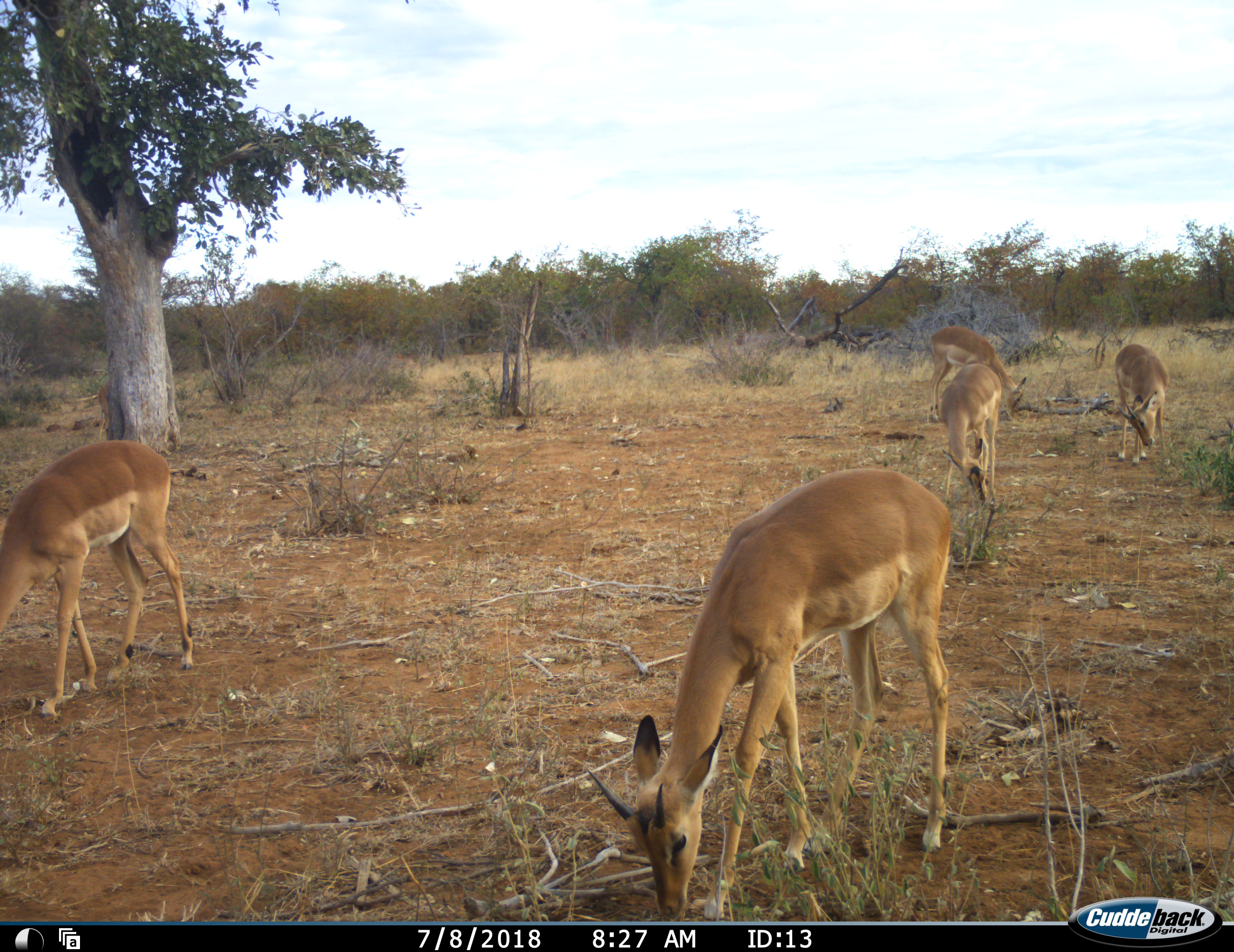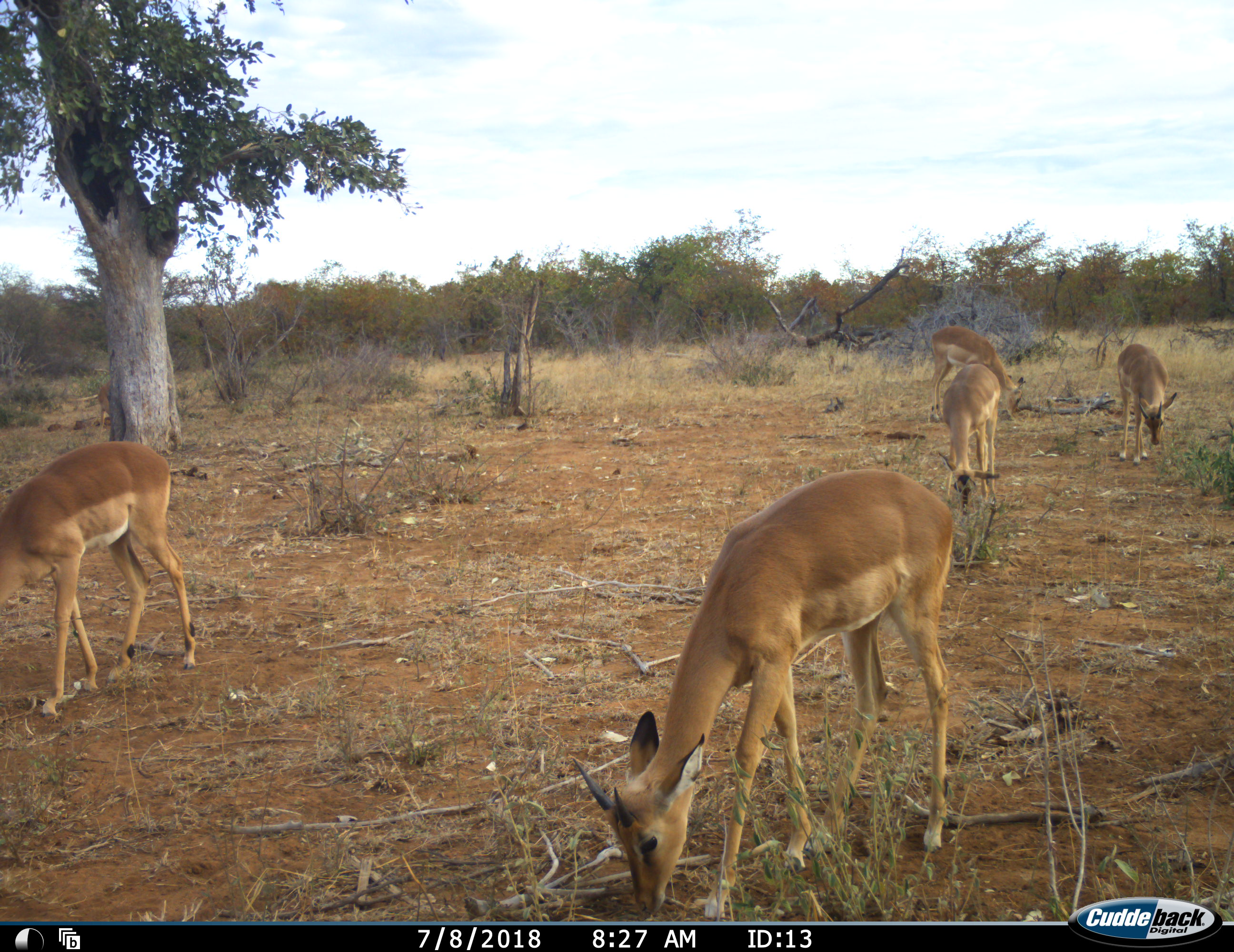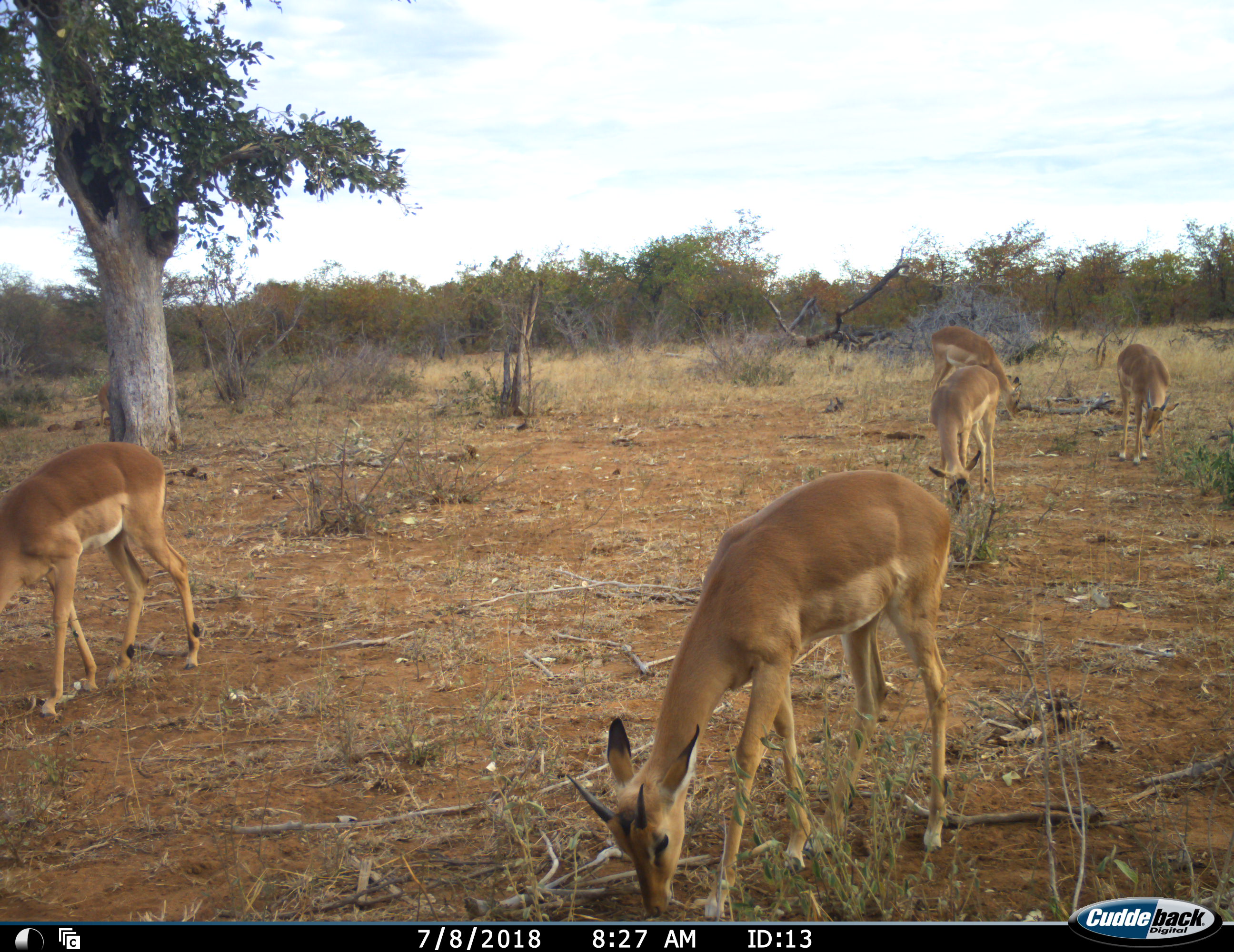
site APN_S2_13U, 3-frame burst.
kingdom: Animalia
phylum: Chordata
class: Mammalia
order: Artiodactyla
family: Bovidae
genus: Aepyceros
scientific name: Aepyceros melampus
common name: impala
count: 5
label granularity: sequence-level